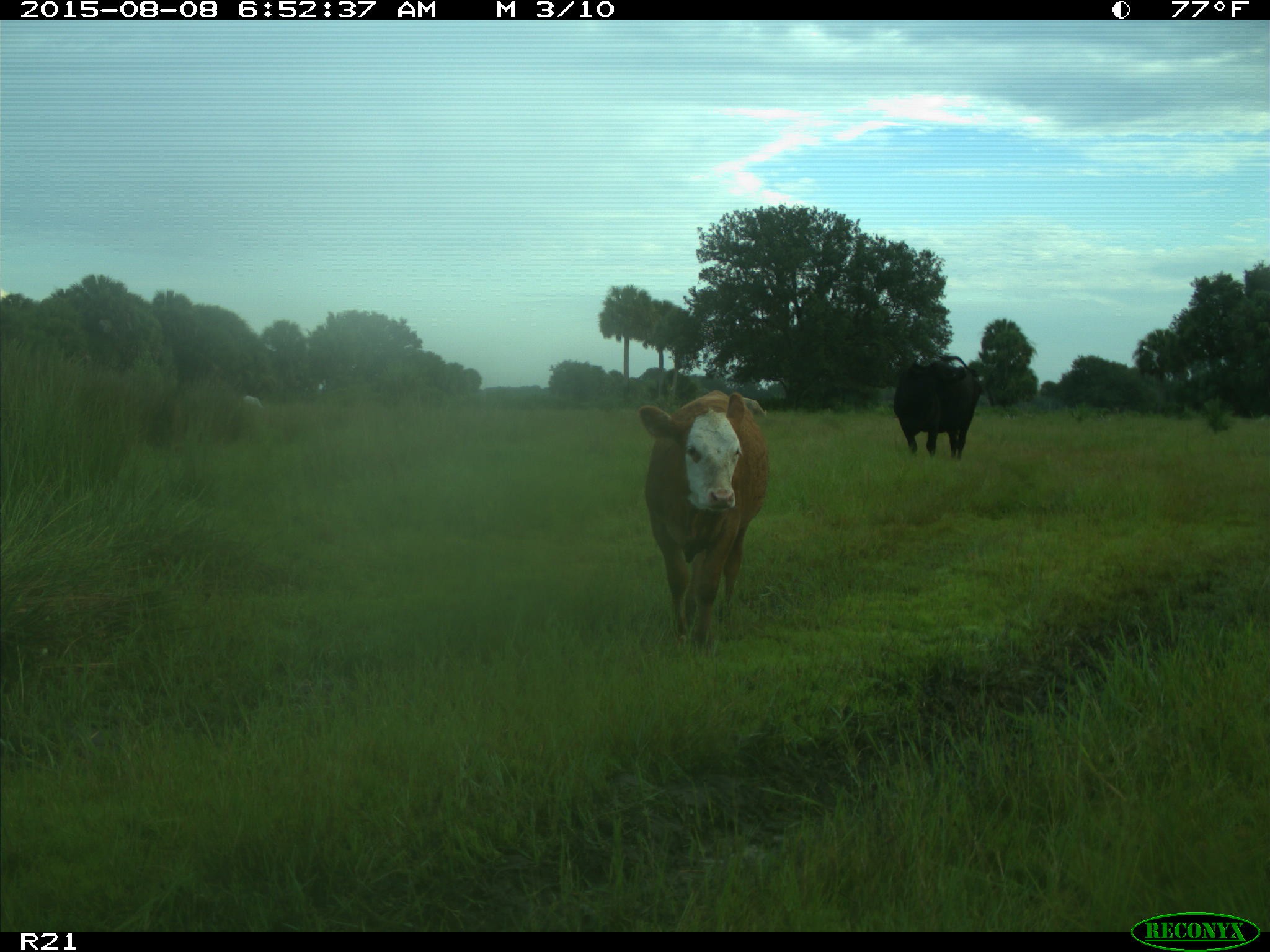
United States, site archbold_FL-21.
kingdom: Animalia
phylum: Chordata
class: Mammalia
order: Artiodactyla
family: Bovidae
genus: Bos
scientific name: Bos taurus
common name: domestic cow